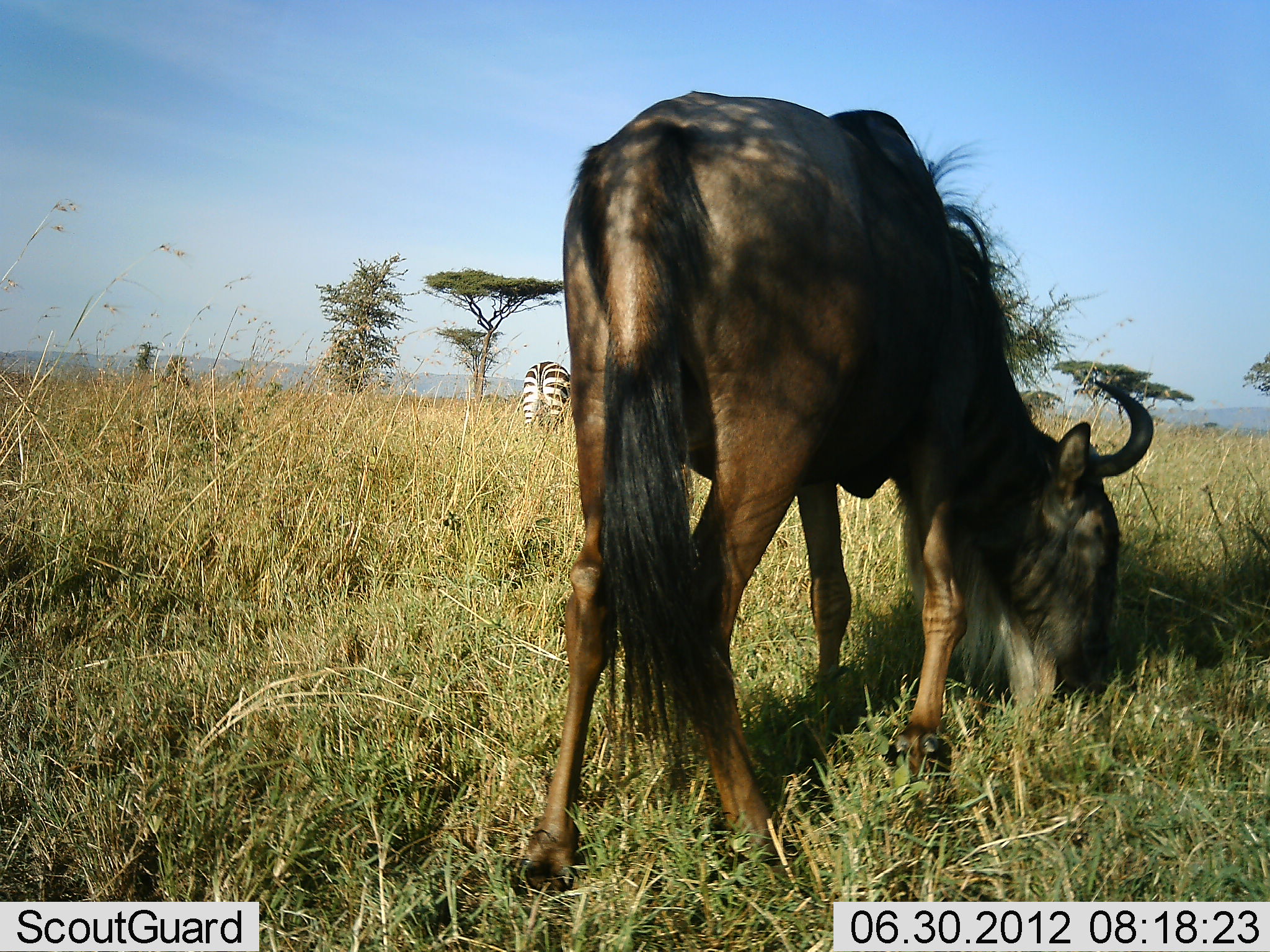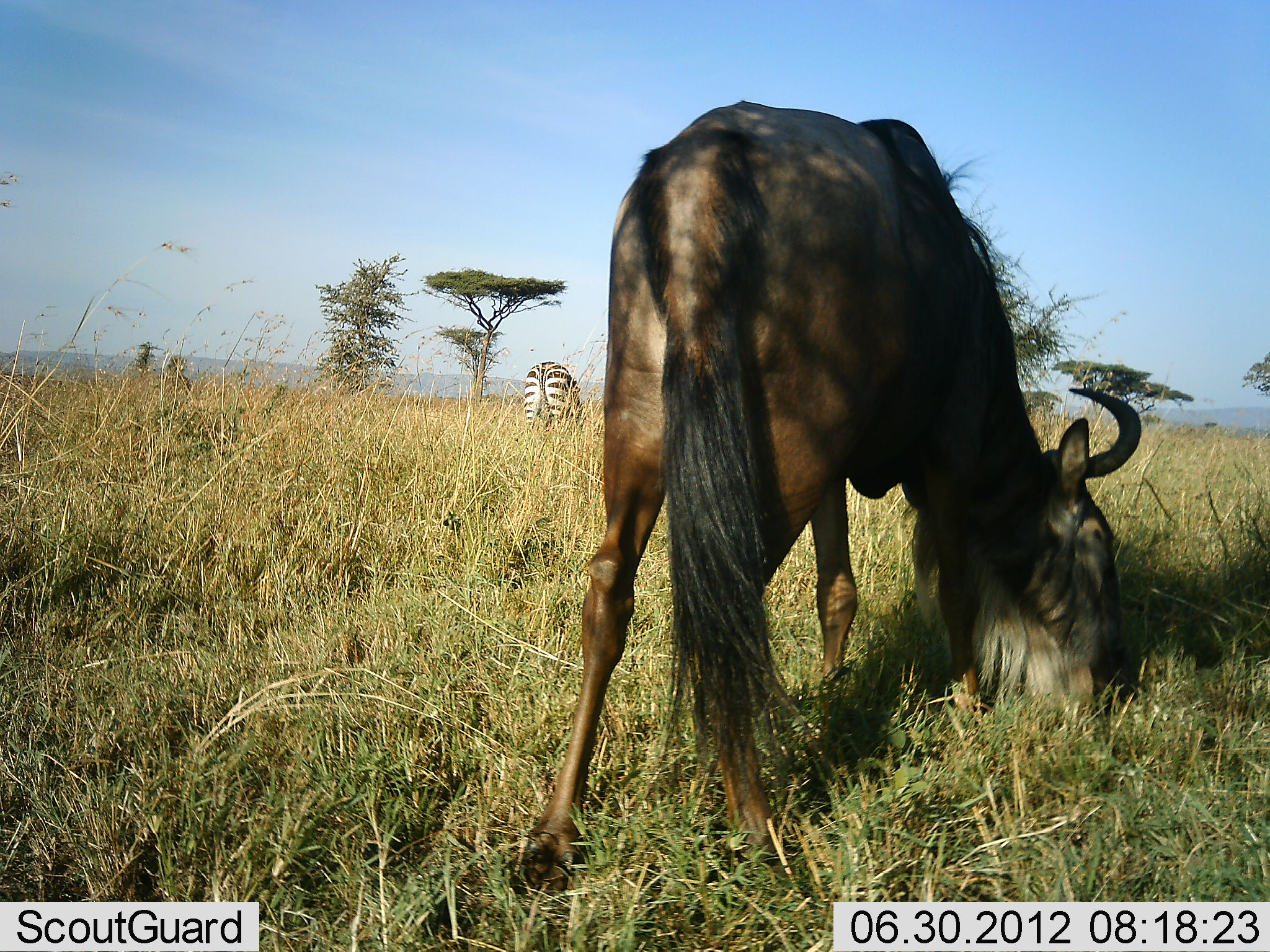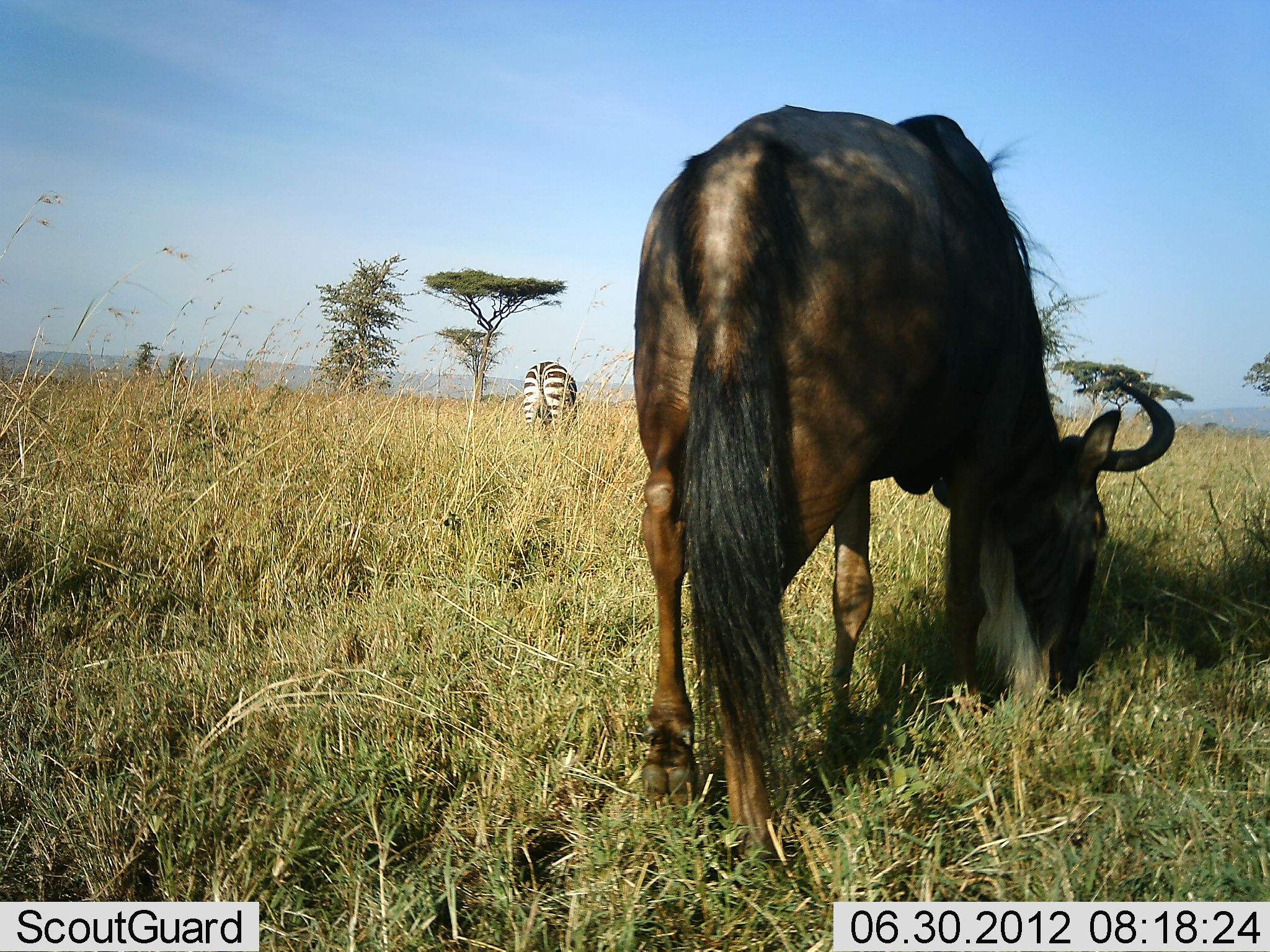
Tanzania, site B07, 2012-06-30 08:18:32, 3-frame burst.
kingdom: Animalia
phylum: Chordata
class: Mammalia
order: Artiodactyla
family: Bovidae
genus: Connochaetes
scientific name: Connochaetes taurinus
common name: blue wildebeest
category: wildebeest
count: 1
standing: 8%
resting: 0%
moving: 0%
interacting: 0%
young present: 0%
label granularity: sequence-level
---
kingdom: Animalia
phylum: Chordata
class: Mammalia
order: Perissodactyla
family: Equidae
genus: Equus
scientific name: Equus quagga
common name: plains zebra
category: zebra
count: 1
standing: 10%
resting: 0%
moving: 0%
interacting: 0%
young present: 0%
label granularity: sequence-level